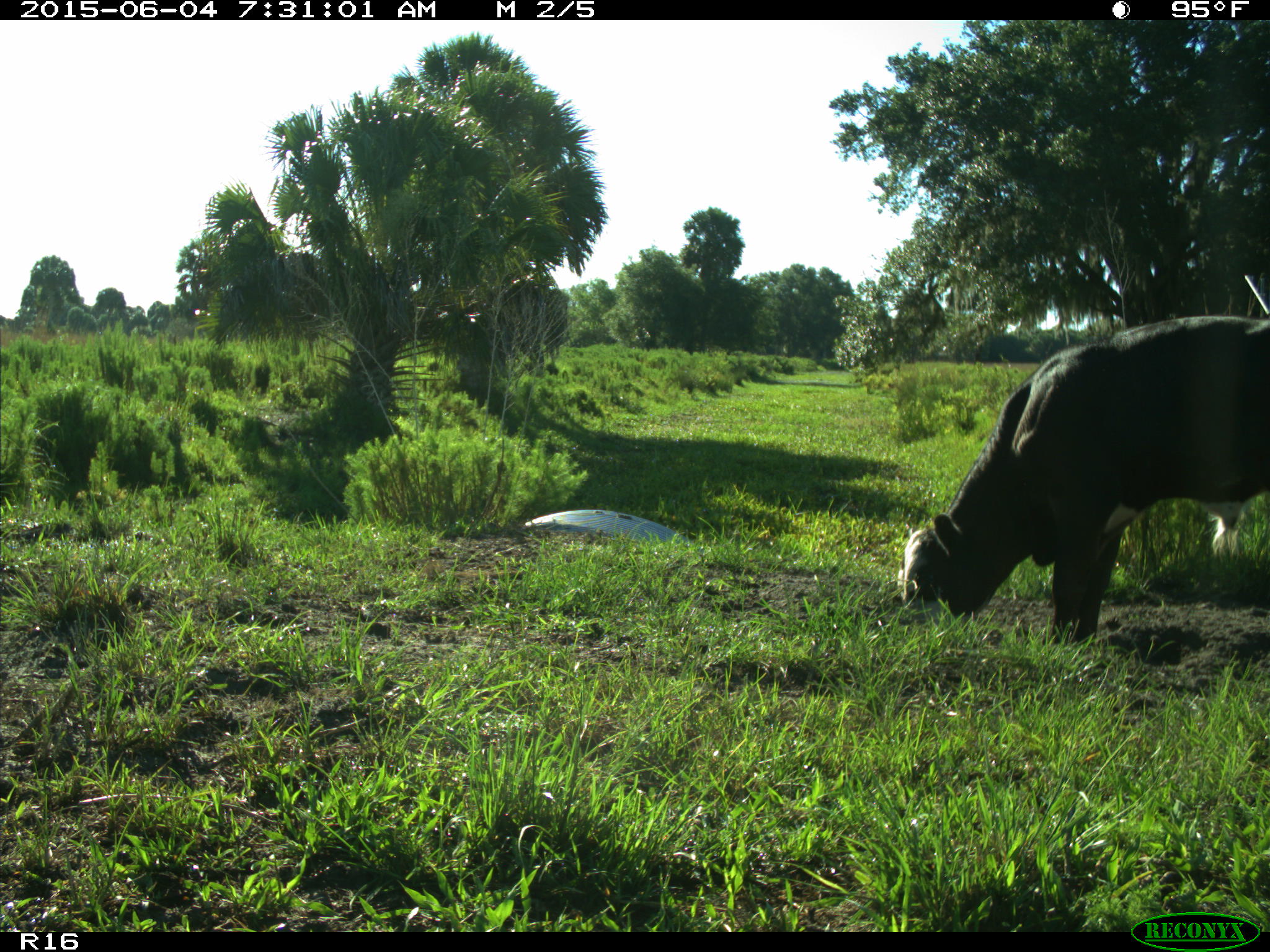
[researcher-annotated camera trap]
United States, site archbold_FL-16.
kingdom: Animalia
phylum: Chordata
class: Mammalia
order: Artiodactyla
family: Bovidae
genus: Bos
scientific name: Bos taurus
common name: domestic cow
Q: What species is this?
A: Bos taurus (domestic cow).